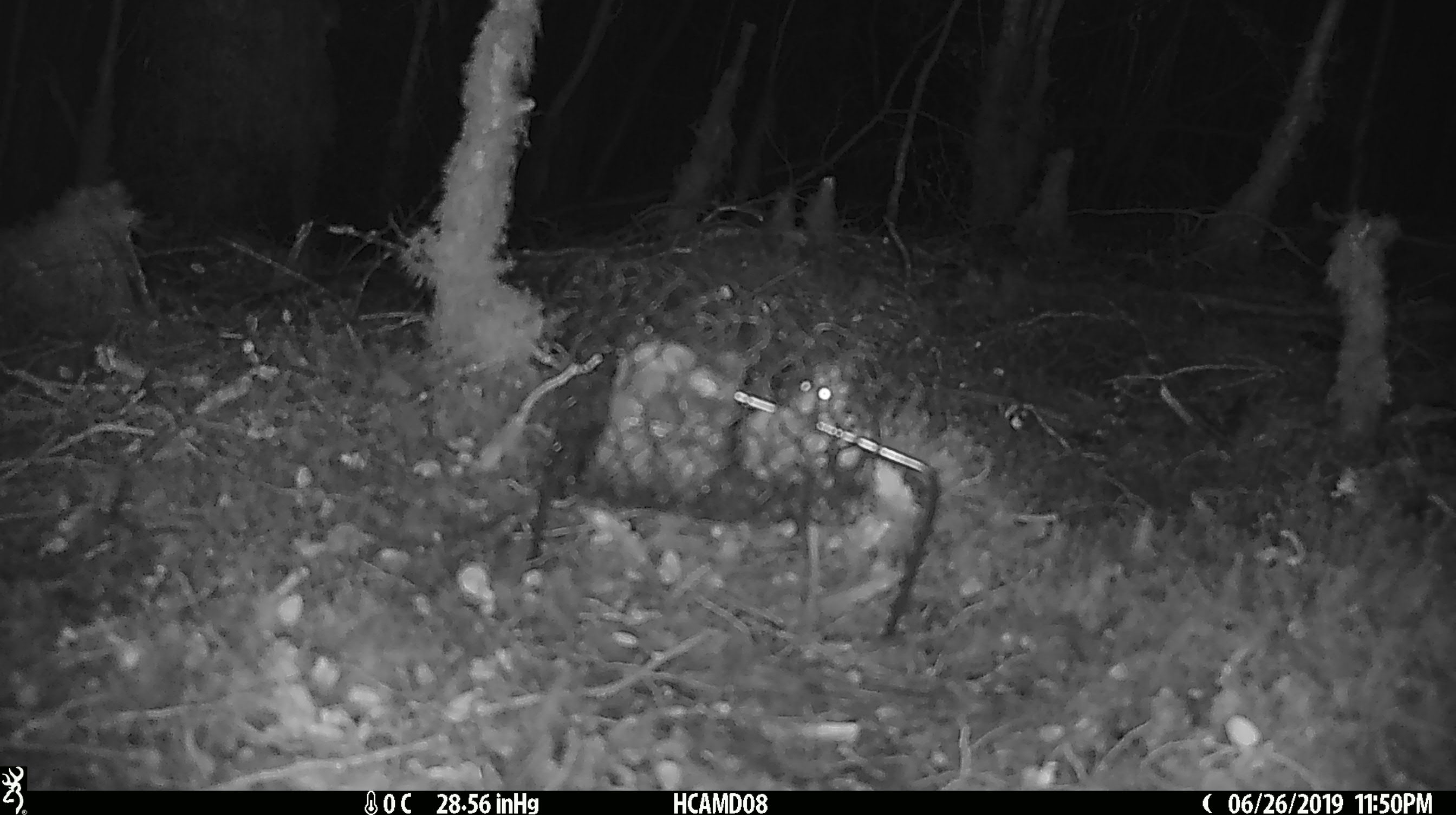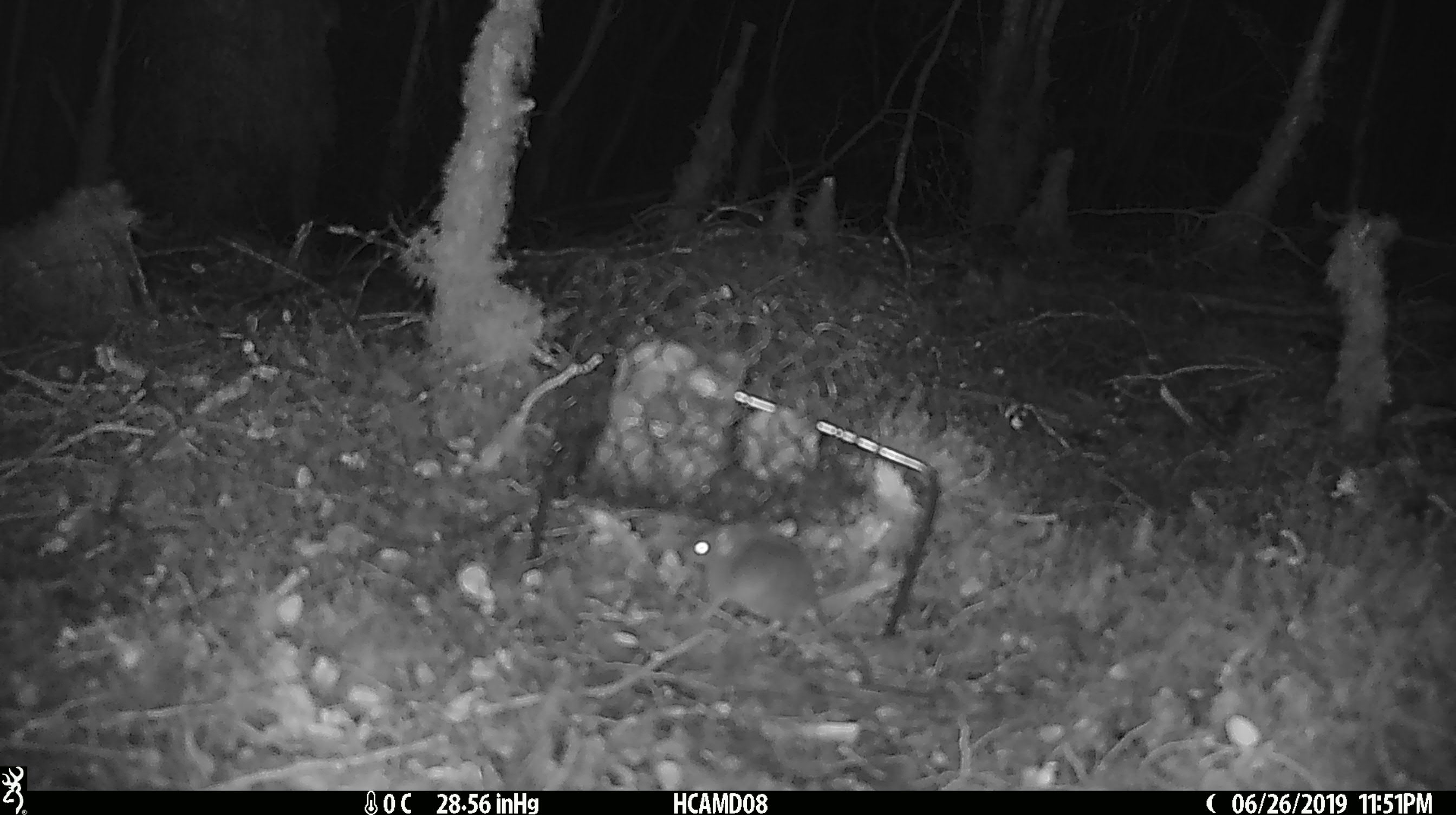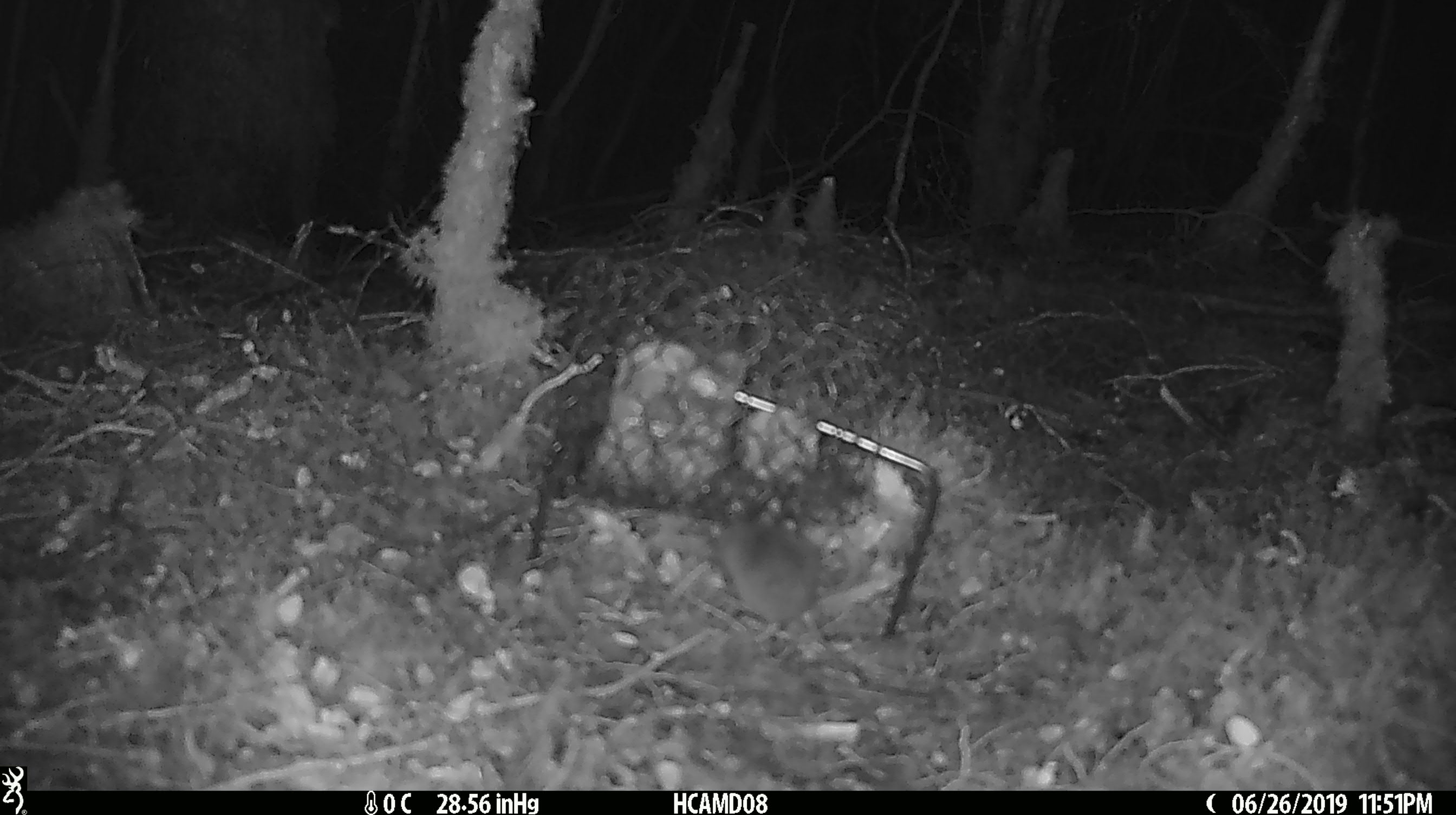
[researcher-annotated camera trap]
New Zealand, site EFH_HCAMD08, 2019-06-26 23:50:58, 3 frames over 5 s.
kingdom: Animalia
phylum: Chordata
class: Mammalia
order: Rodentia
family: Muridae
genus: Mus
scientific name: Mus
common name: mouse